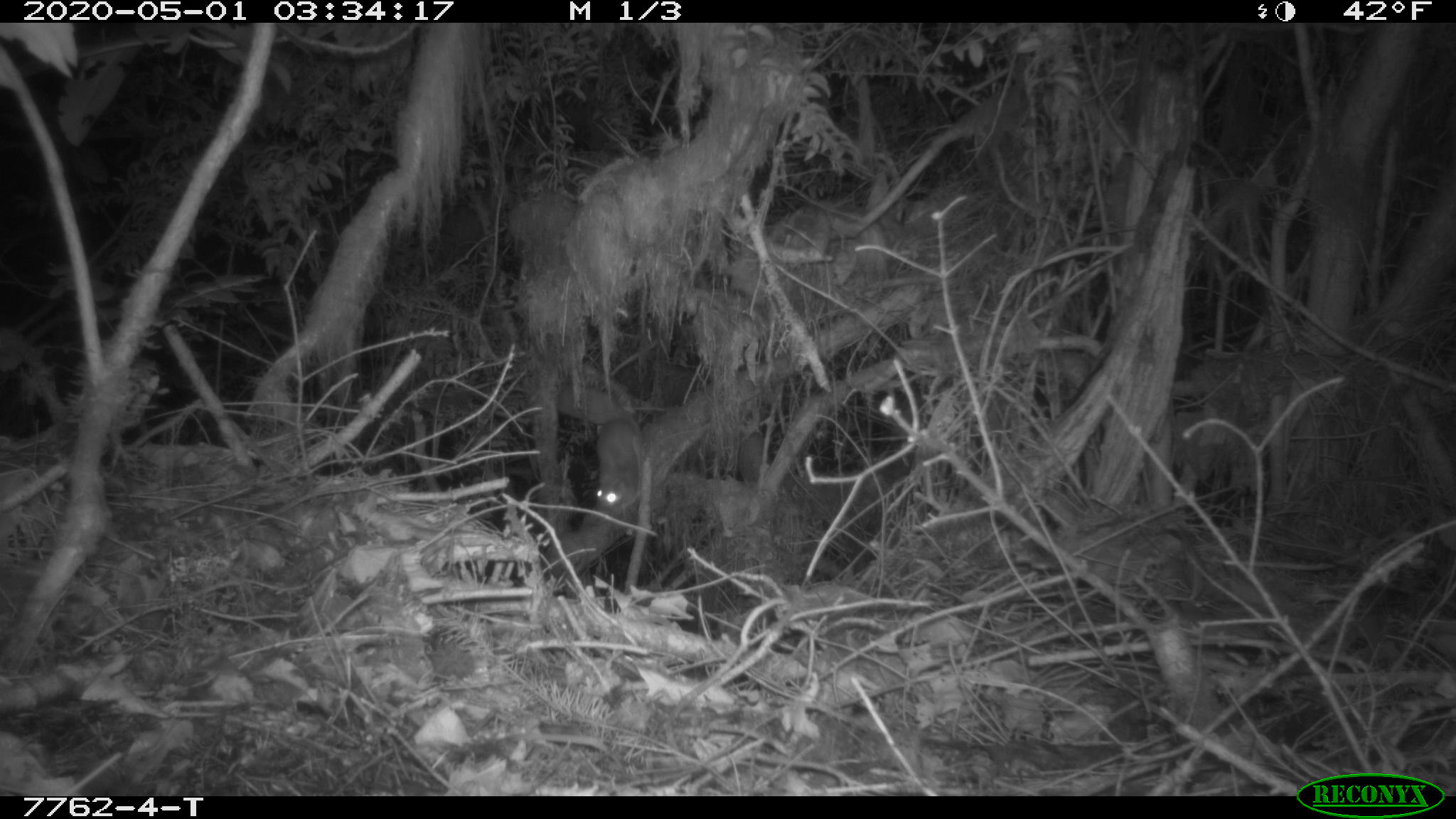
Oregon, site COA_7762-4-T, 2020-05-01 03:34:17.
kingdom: Animalia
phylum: Chordata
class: Mammalia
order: Rodentia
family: Sciuridae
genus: Glaucomys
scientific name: Glaucomys oregonensis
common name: humboldt's flying squirrel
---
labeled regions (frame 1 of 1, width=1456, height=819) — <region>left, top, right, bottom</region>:
humboldt's flying squirrel: <region>547, 370, 670, 530</region>